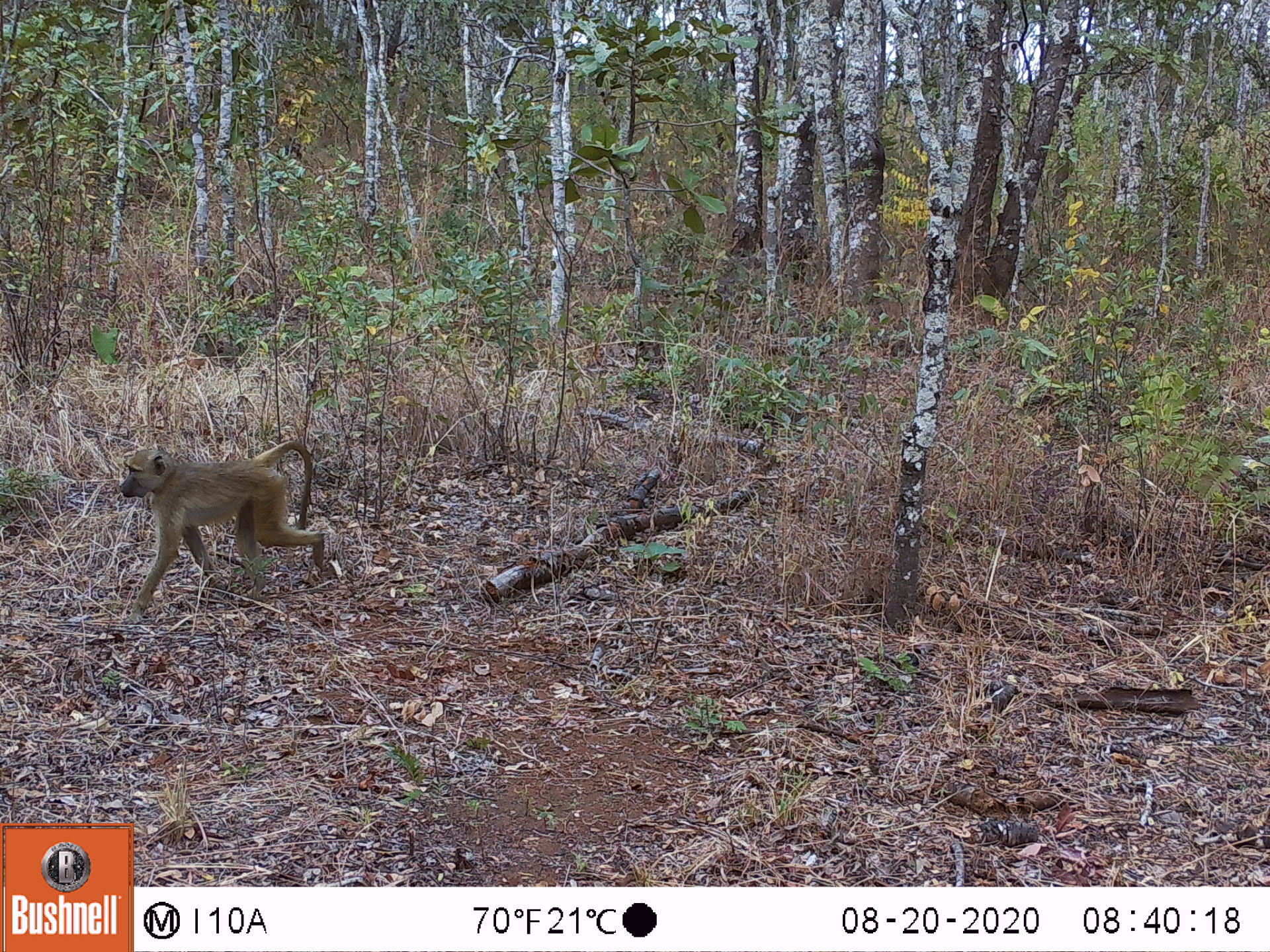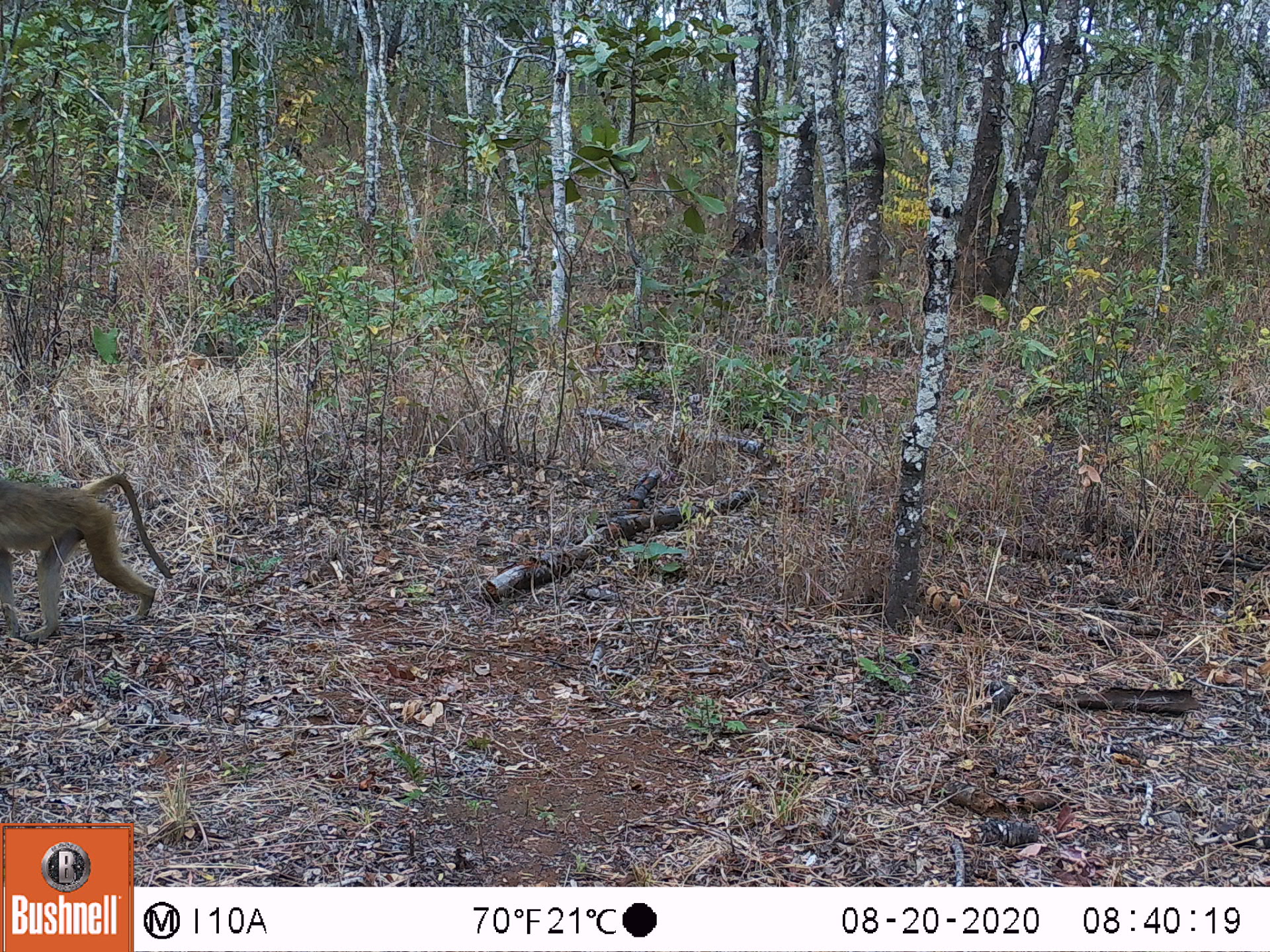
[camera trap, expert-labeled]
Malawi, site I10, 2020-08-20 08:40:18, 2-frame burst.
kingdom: Animalia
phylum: Chordata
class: Mammalia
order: Primates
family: Cercopithecidae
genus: Papio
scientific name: Papio cynocephalus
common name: yellow baboon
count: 1